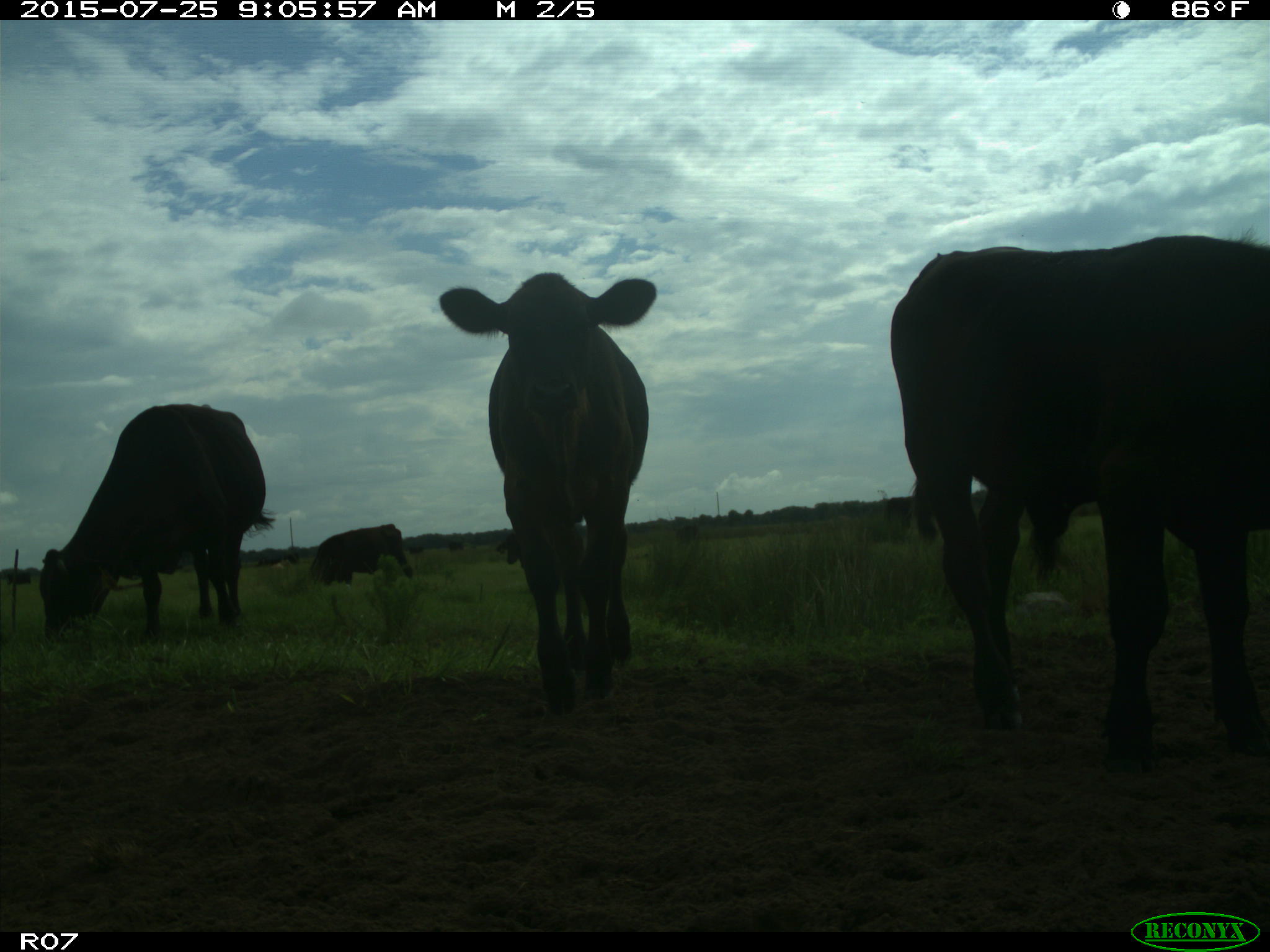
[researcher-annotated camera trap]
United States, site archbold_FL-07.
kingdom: Animalia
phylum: Chordata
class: Mammalia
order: Artiodactyla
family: Bovidae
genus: Bos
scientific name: Bos taurus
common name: domestic cow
Bos taurus (domestic cow).